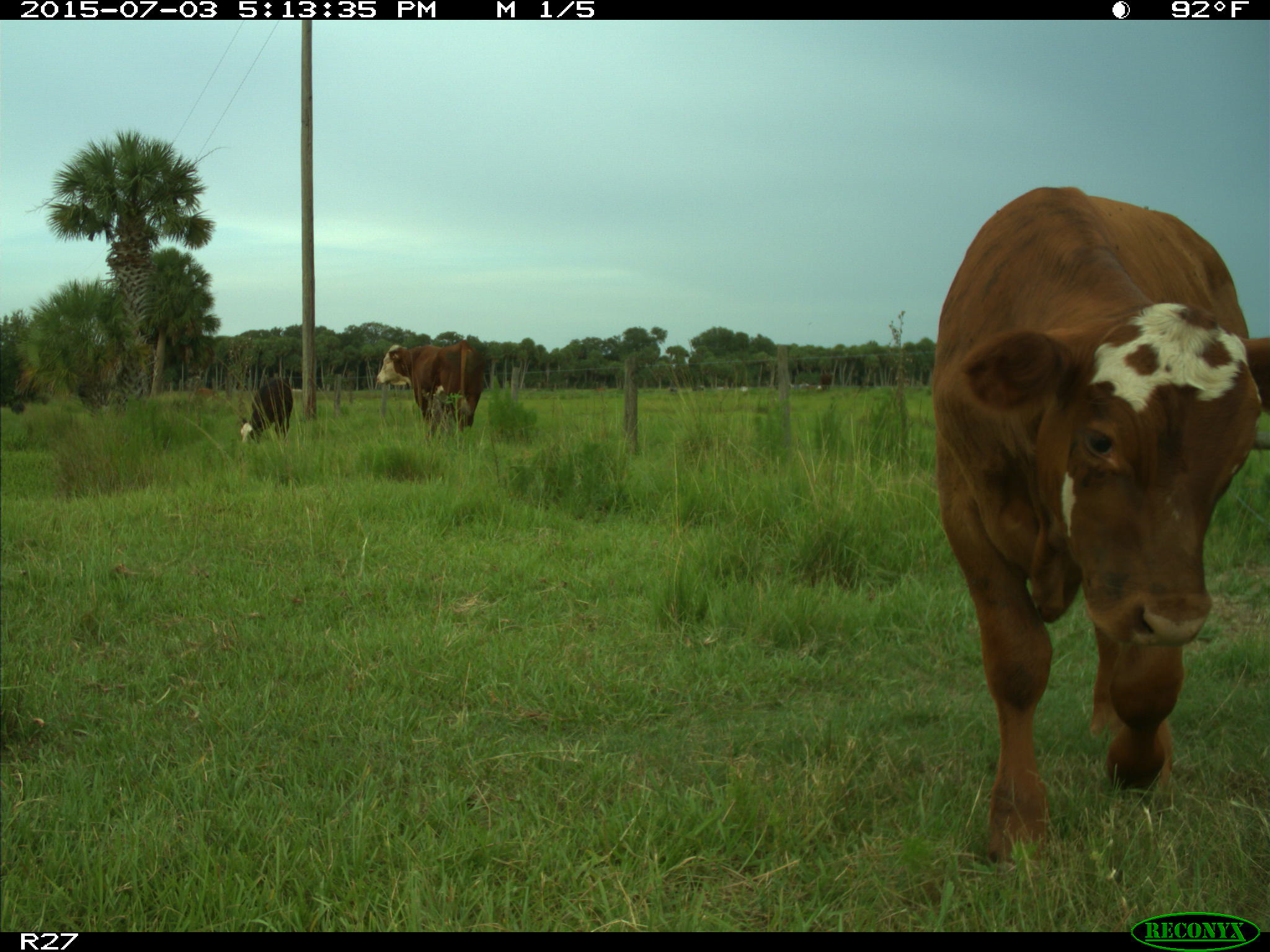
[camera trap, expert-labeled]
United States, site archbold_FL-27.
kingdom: Animalia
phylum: Chordata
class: Mammalia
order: Artiodactyla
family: Bovidae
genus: Bos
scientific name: Bos taurus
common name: domestic cow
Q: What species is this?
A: Bos taurus (domestic cow).